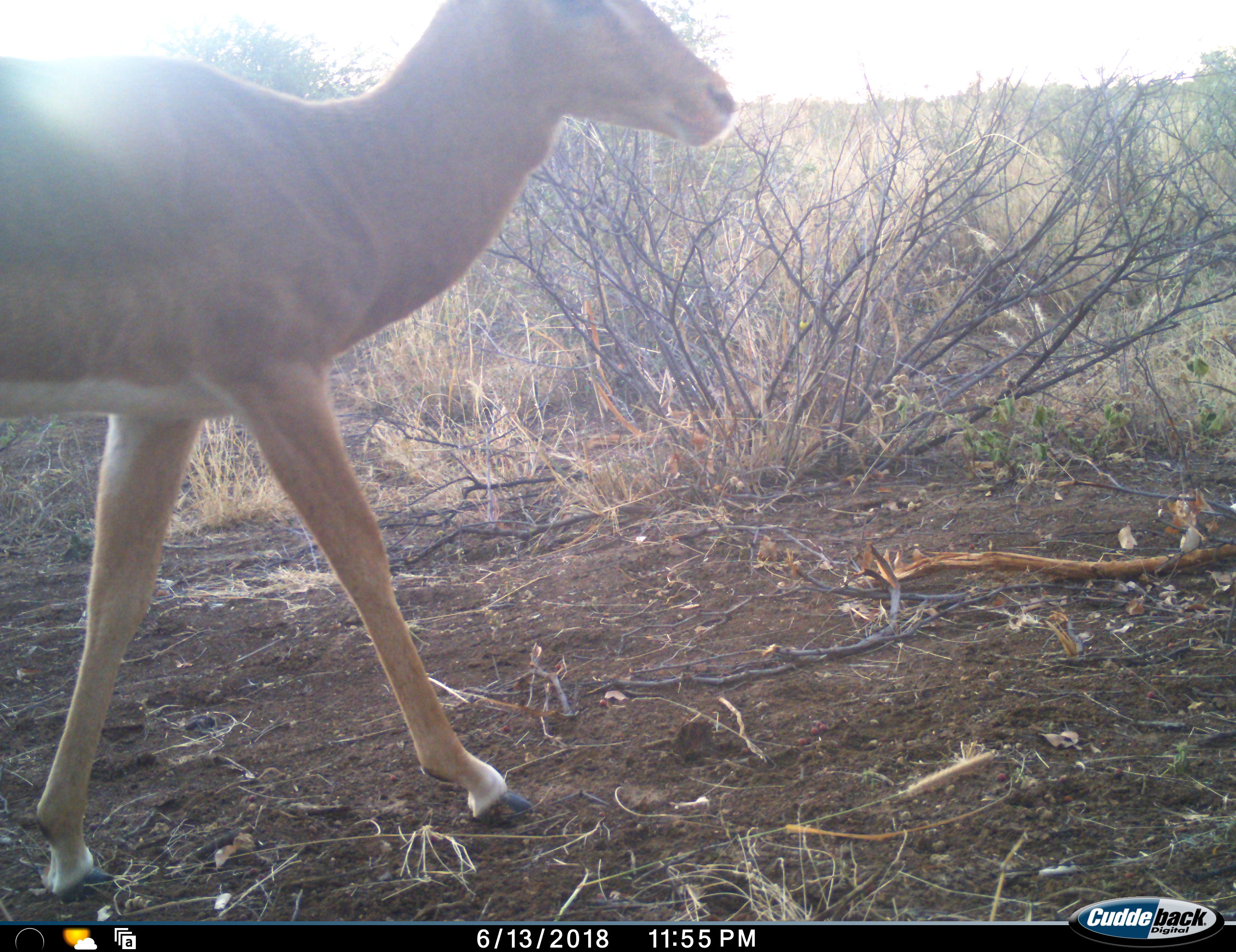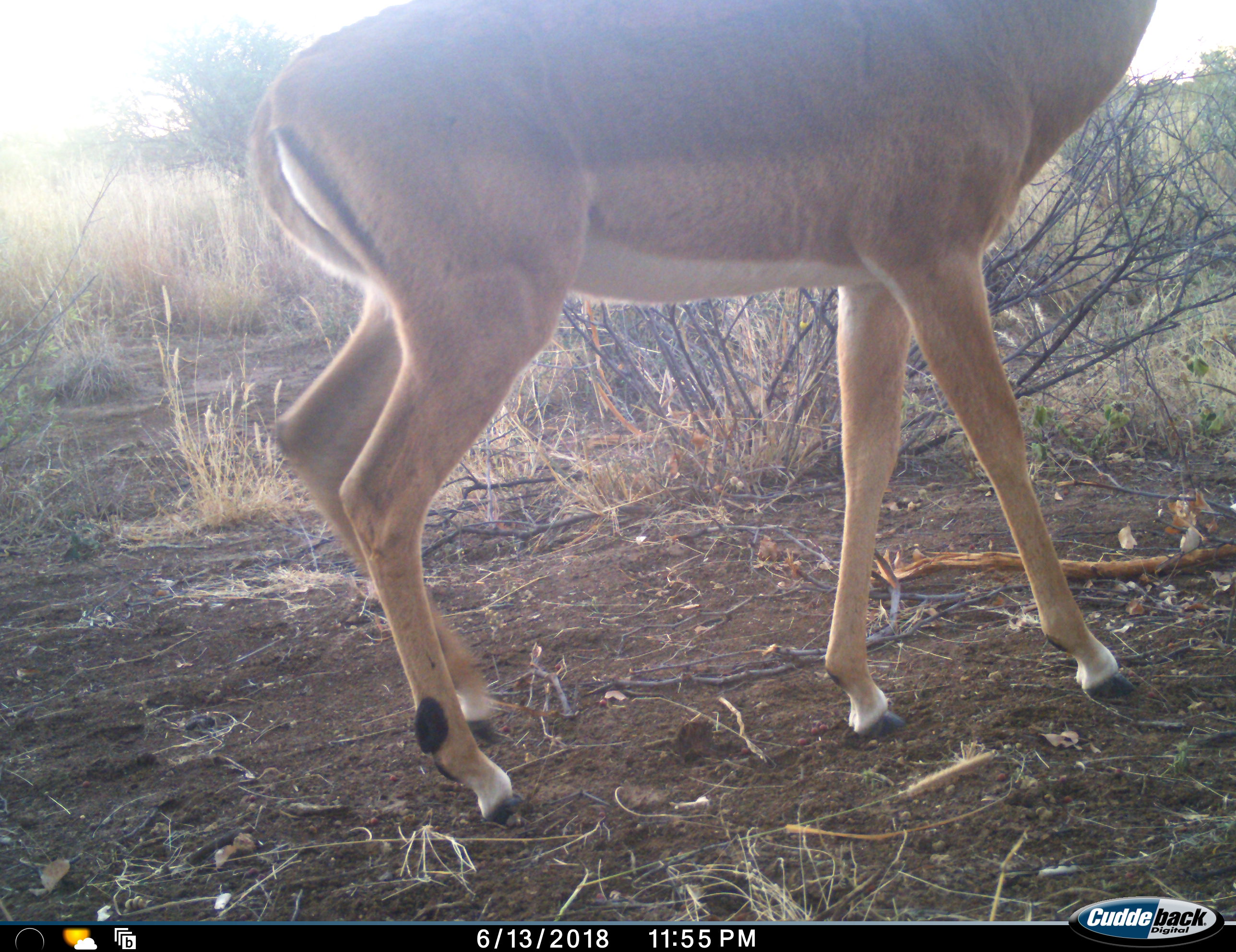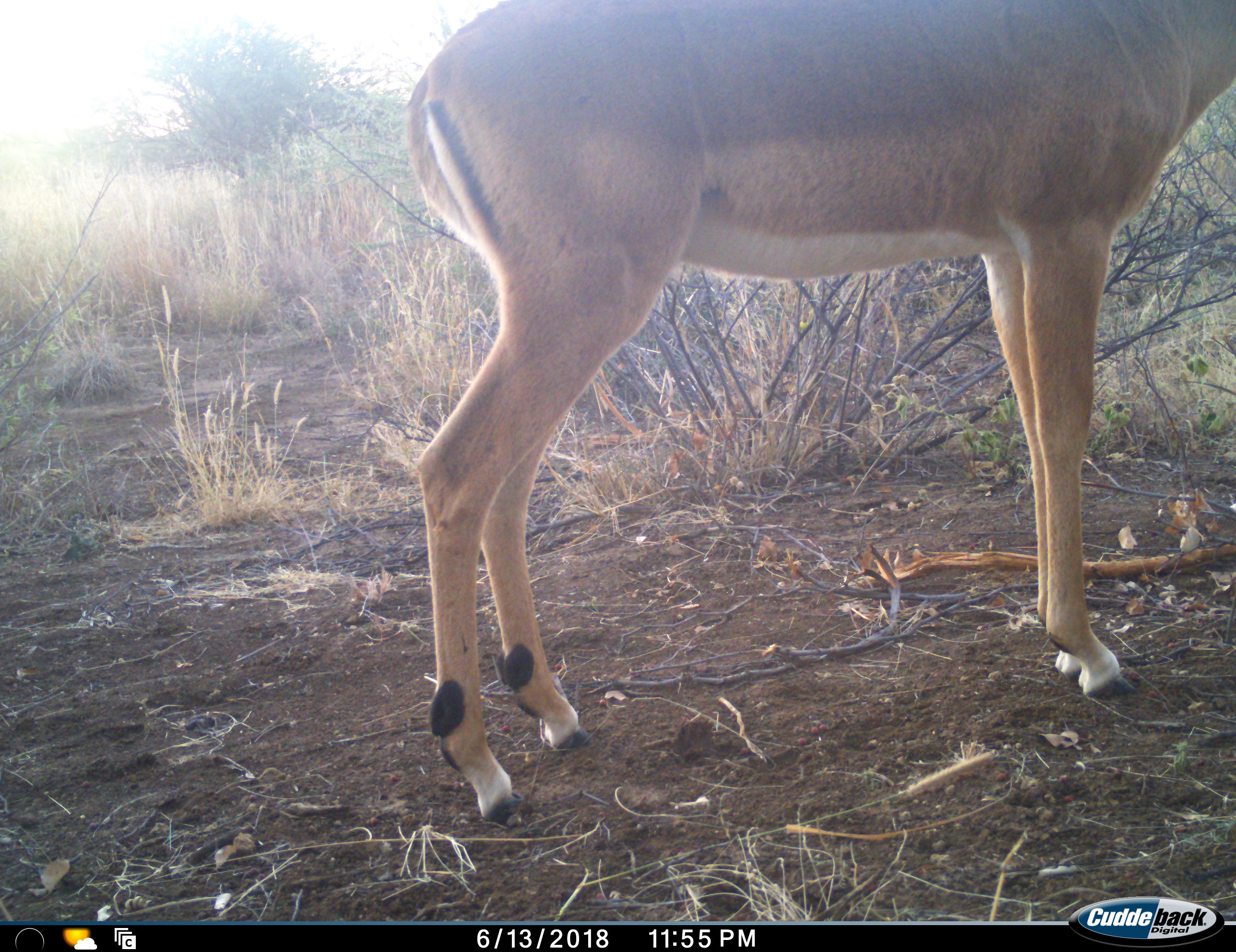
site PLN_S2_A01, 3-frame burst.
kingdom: Animalia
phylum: Chordata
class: Mammalia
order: Artiodactyla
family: Bovidae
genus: Aepyceros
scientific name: Aepyceros melampus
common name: impala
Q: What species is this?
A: Impala (Aepyceros melampus).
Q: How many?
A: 1.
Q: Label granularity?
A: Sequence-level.